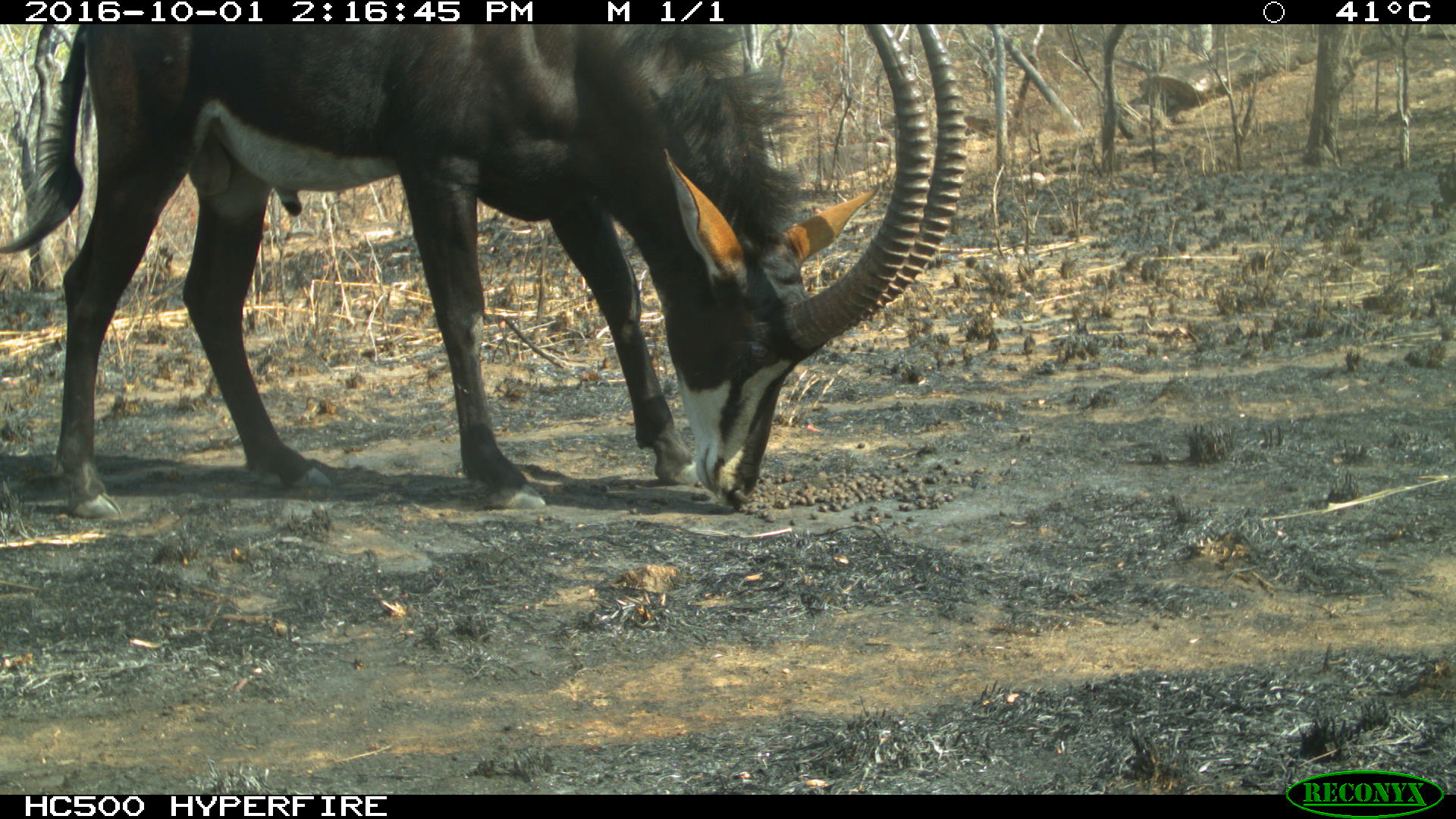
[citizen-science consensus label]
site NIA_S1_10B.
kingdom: Animalia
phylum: Chordata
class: Mammalia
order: Artiodactyla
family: Bovidae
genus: Hippotragus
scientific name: Hippotragus niger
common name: sable antelope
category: sable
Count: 1.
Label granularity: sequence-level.